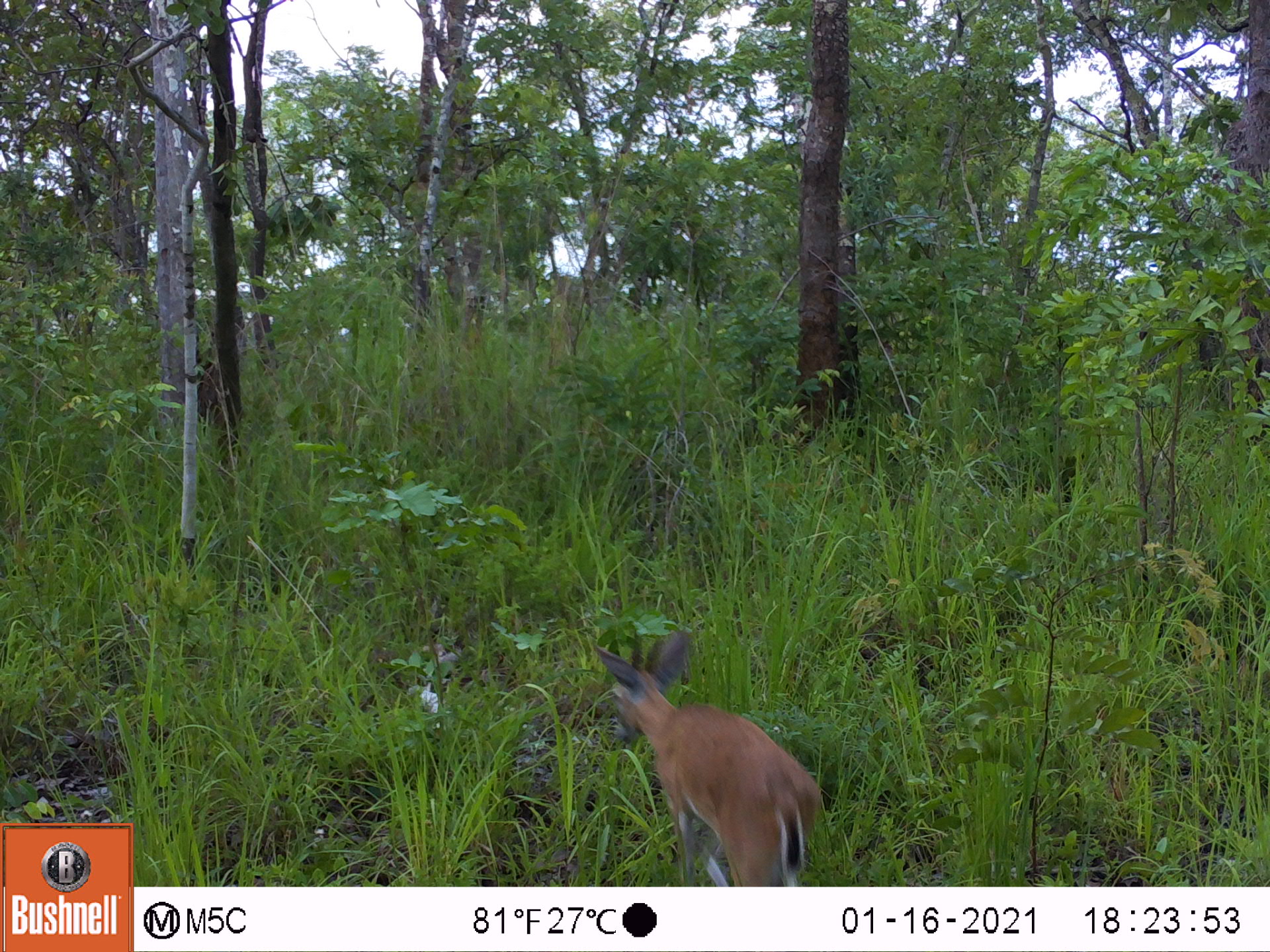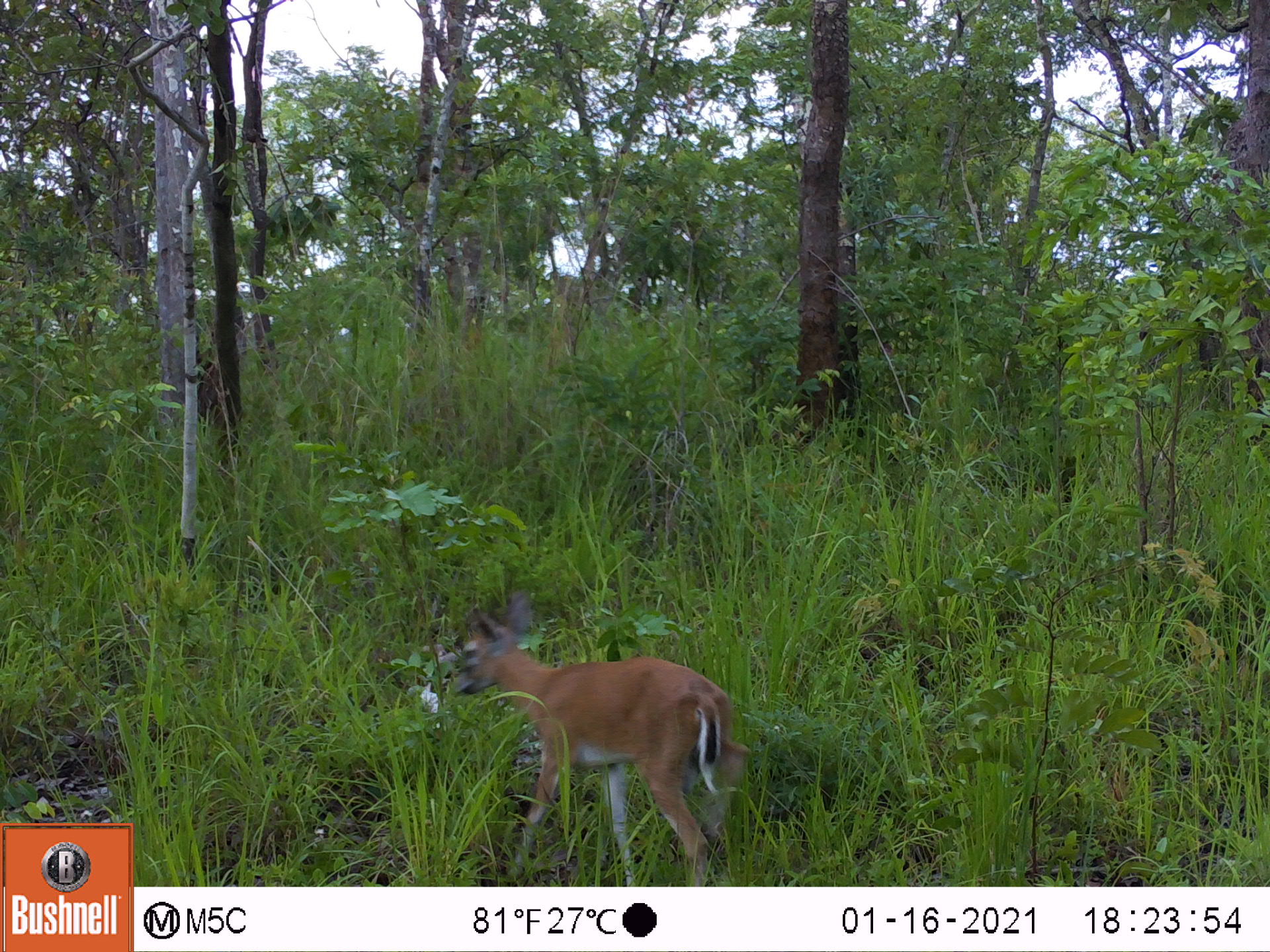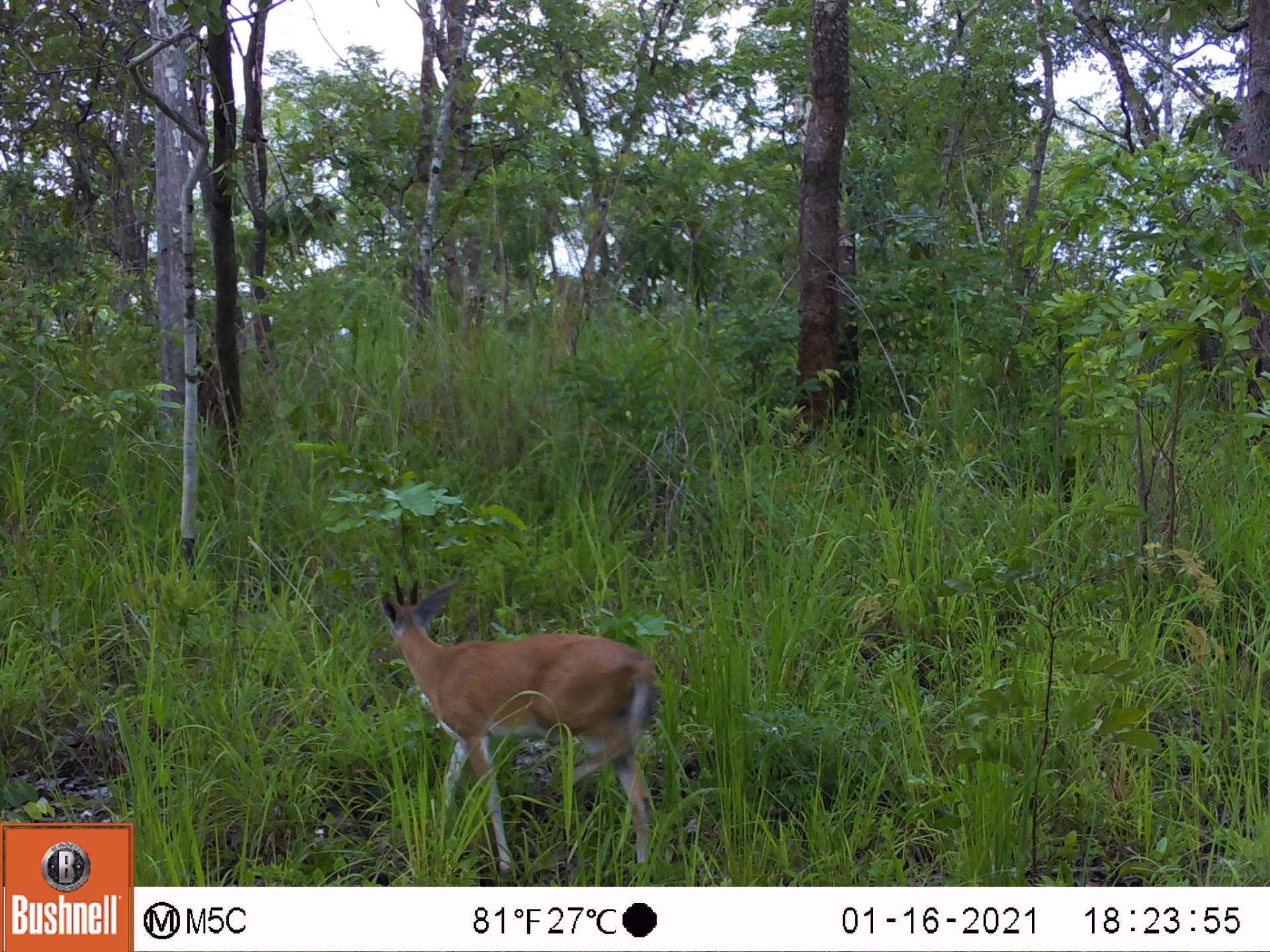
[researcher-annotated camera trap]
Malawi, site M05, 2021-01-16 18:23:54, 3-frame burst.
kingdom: Animalia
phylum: Chordata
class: Mammalia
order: Artiodactyla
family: Bovidae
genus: Sylvicapra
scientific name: Sylvicapra grimmia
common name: common duiker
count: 1